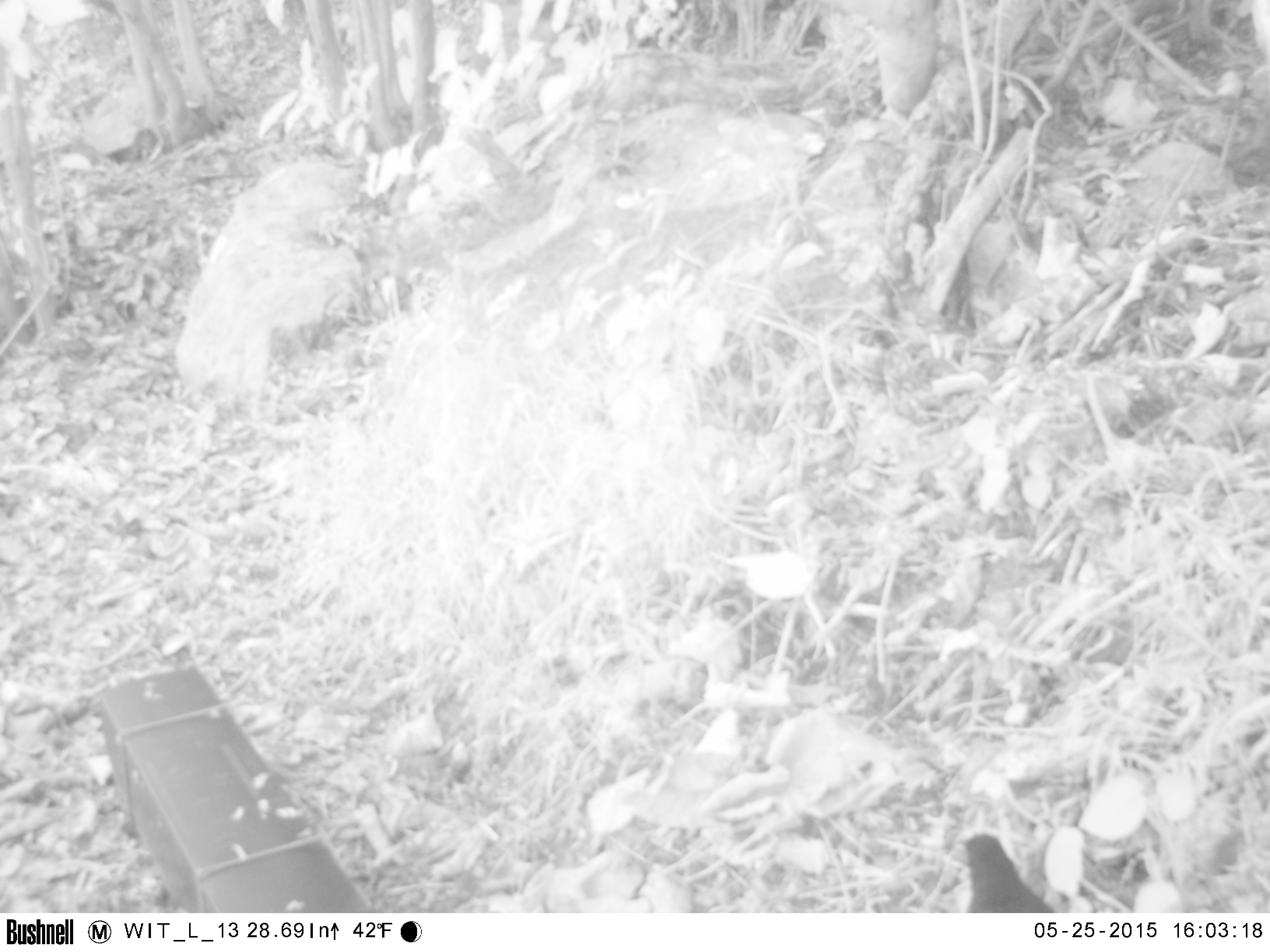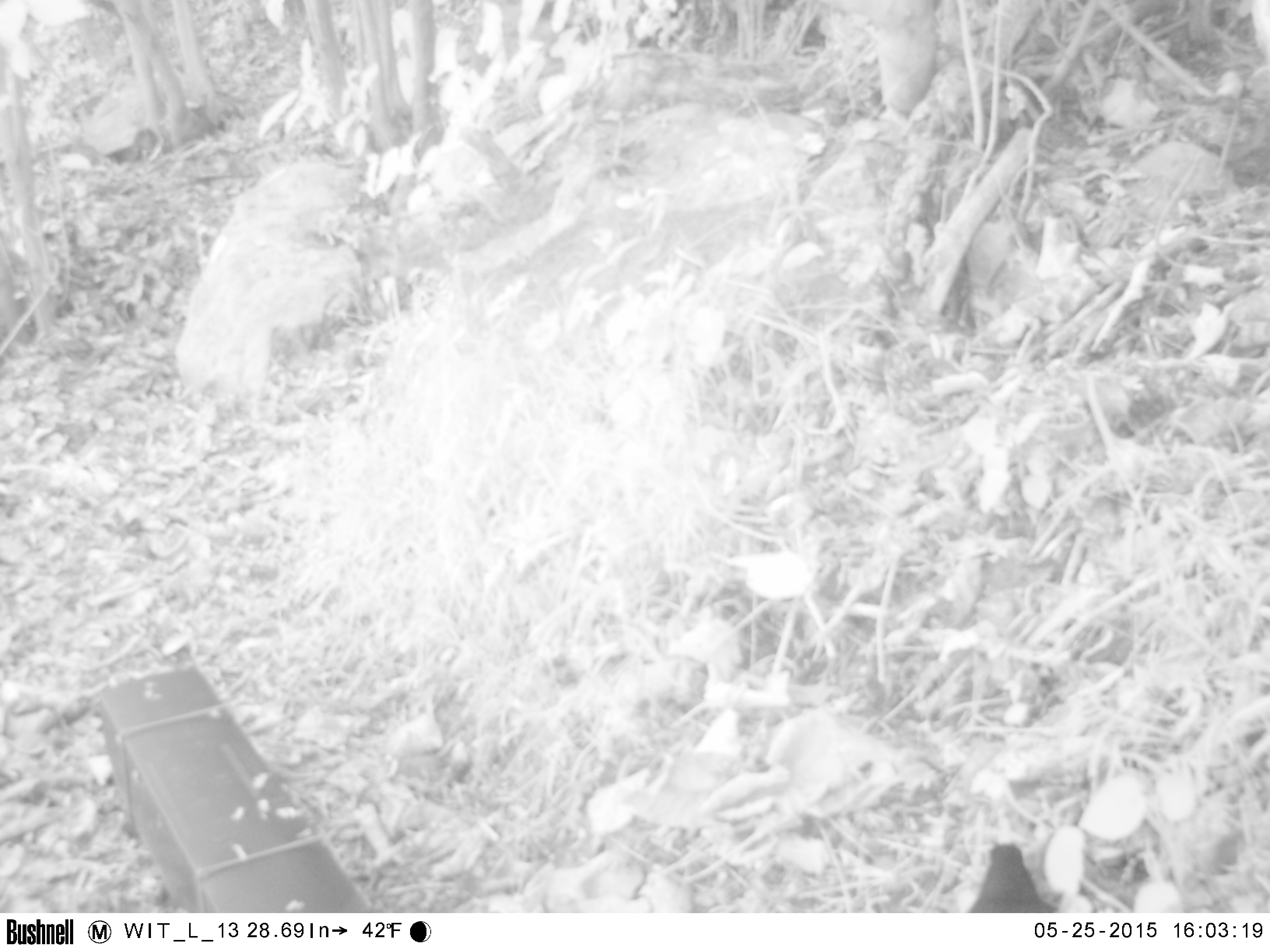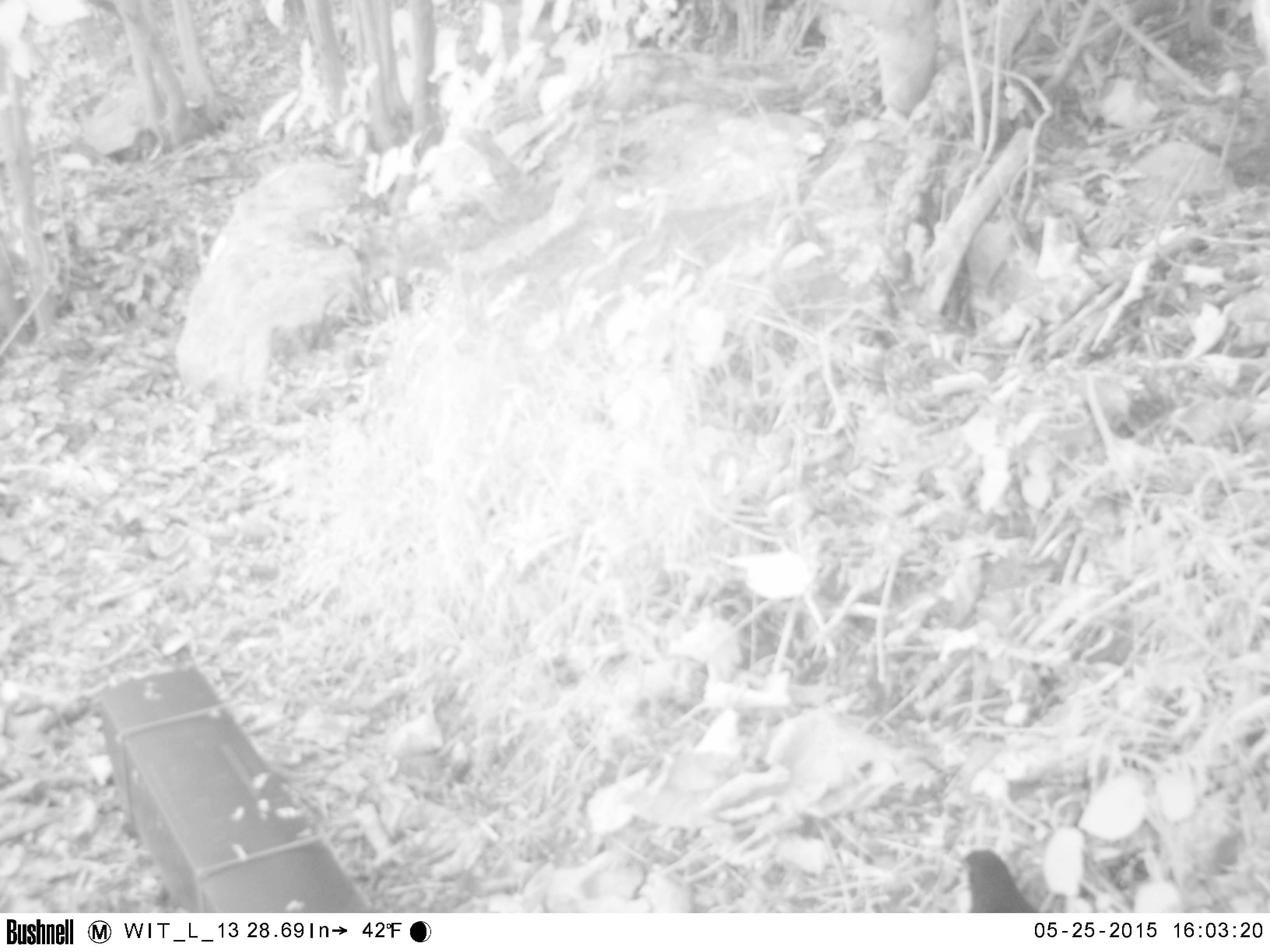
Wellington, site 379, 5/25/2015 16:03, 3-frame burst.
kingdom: Animalia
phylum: Chordata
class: Aves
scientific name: Aves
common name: bird